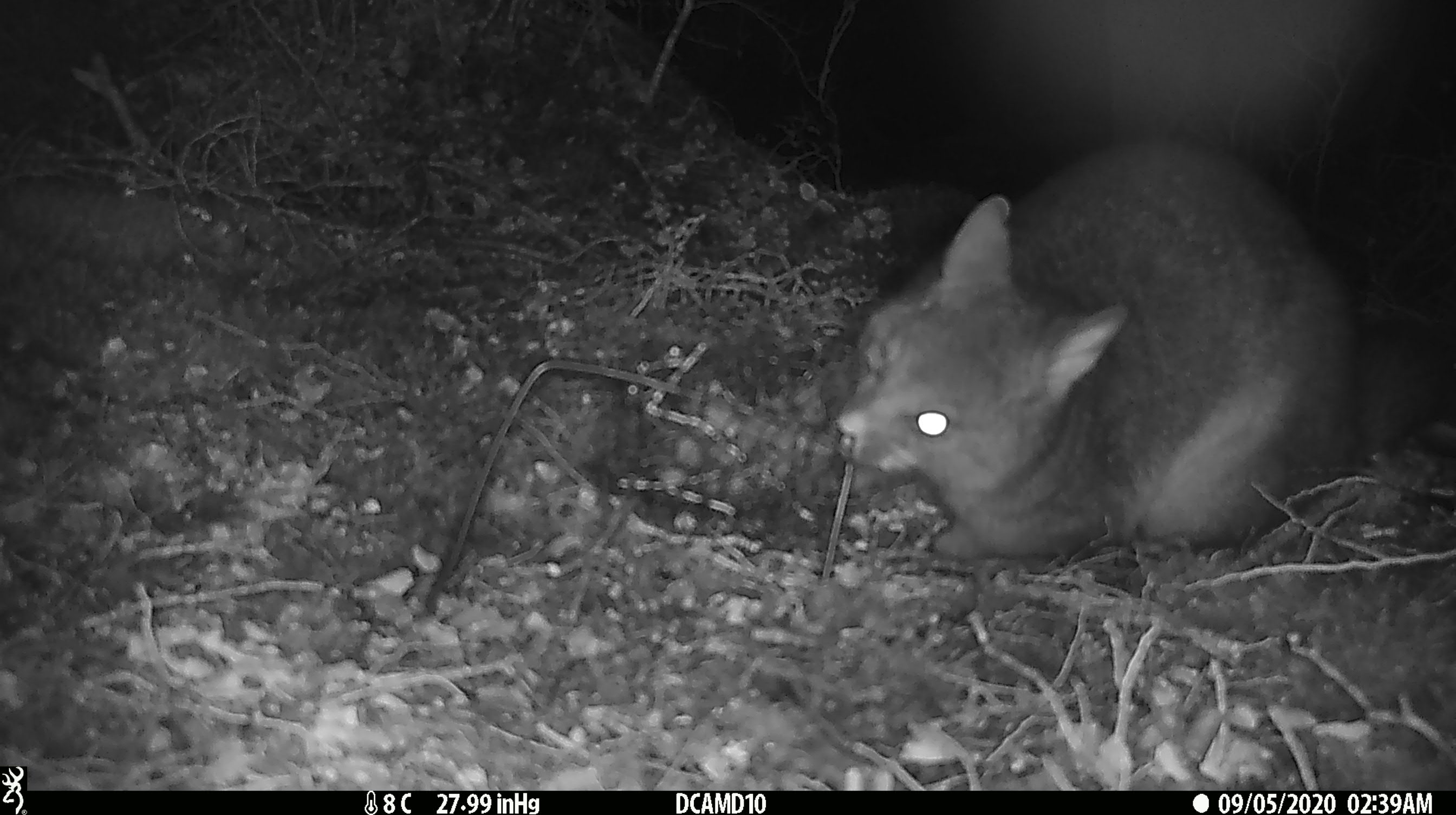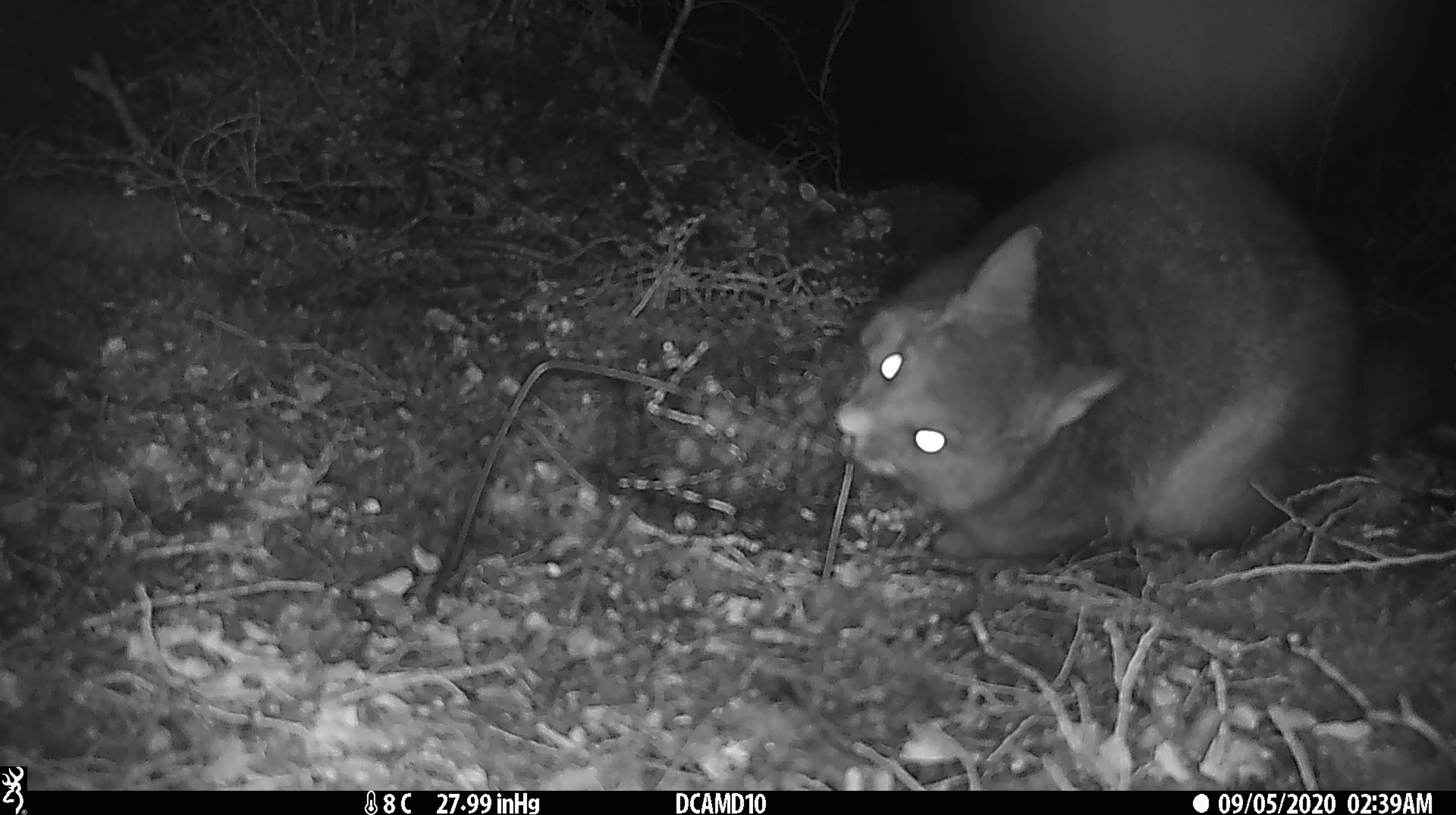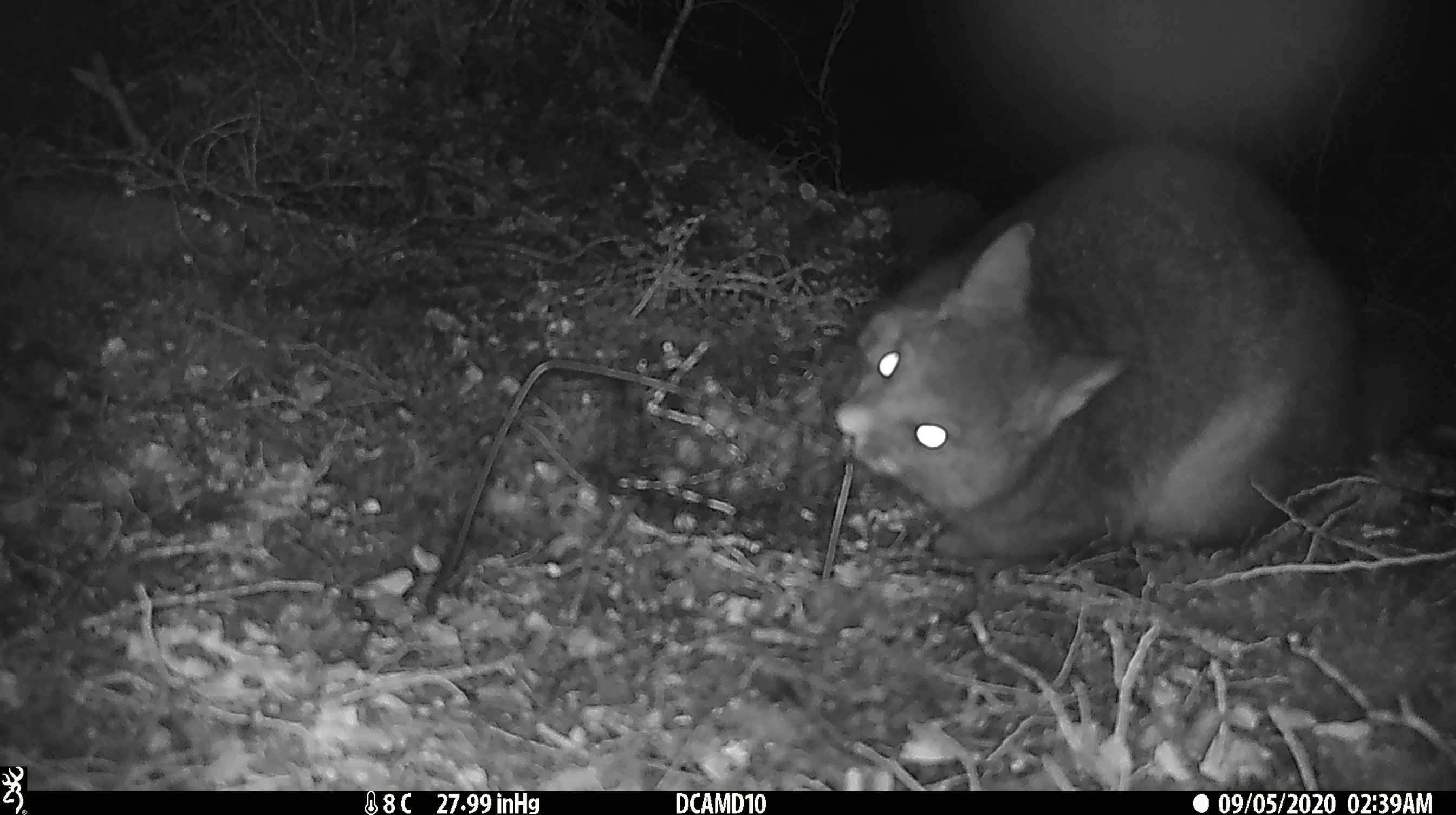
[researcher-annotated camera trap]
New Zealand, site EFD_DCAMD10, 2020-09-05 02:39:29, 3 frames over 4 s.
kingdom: Animalia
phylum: Chordata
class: Mammalia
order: Diprotodontia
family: Phalangeridae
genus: Trichosurus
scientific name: Trichosurus vulpecula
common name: common brushtail possum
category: possum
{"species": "possum (common brushtail possum) (Trichosurus vulpecula)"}